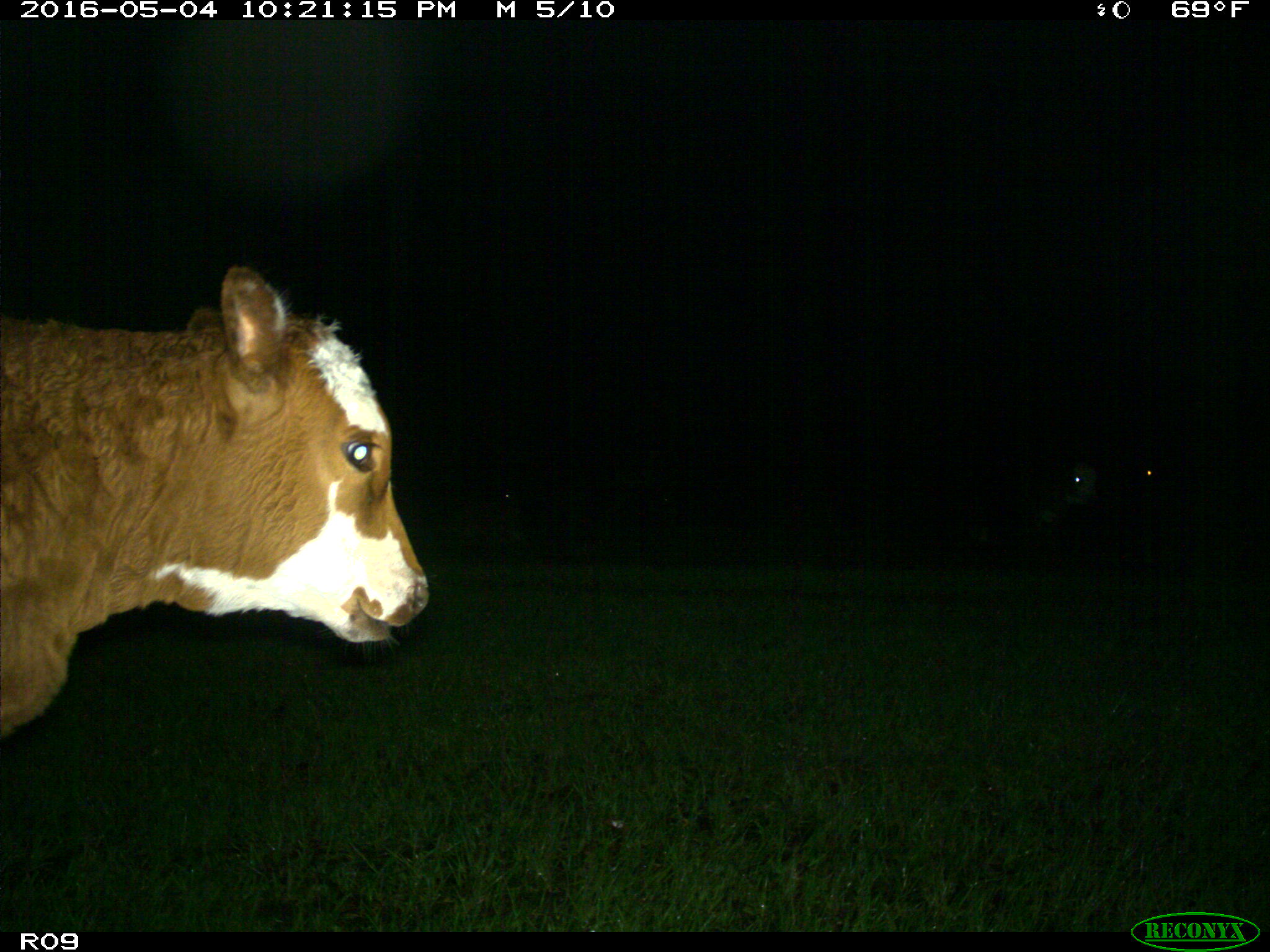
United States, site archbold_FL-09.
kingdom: Animalia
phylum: Chordata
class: Mammalia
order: Artiodactyla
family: Bovidae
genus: Bos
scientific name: Bos taurus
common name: domestic cow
Bos taurus (domestic cow).